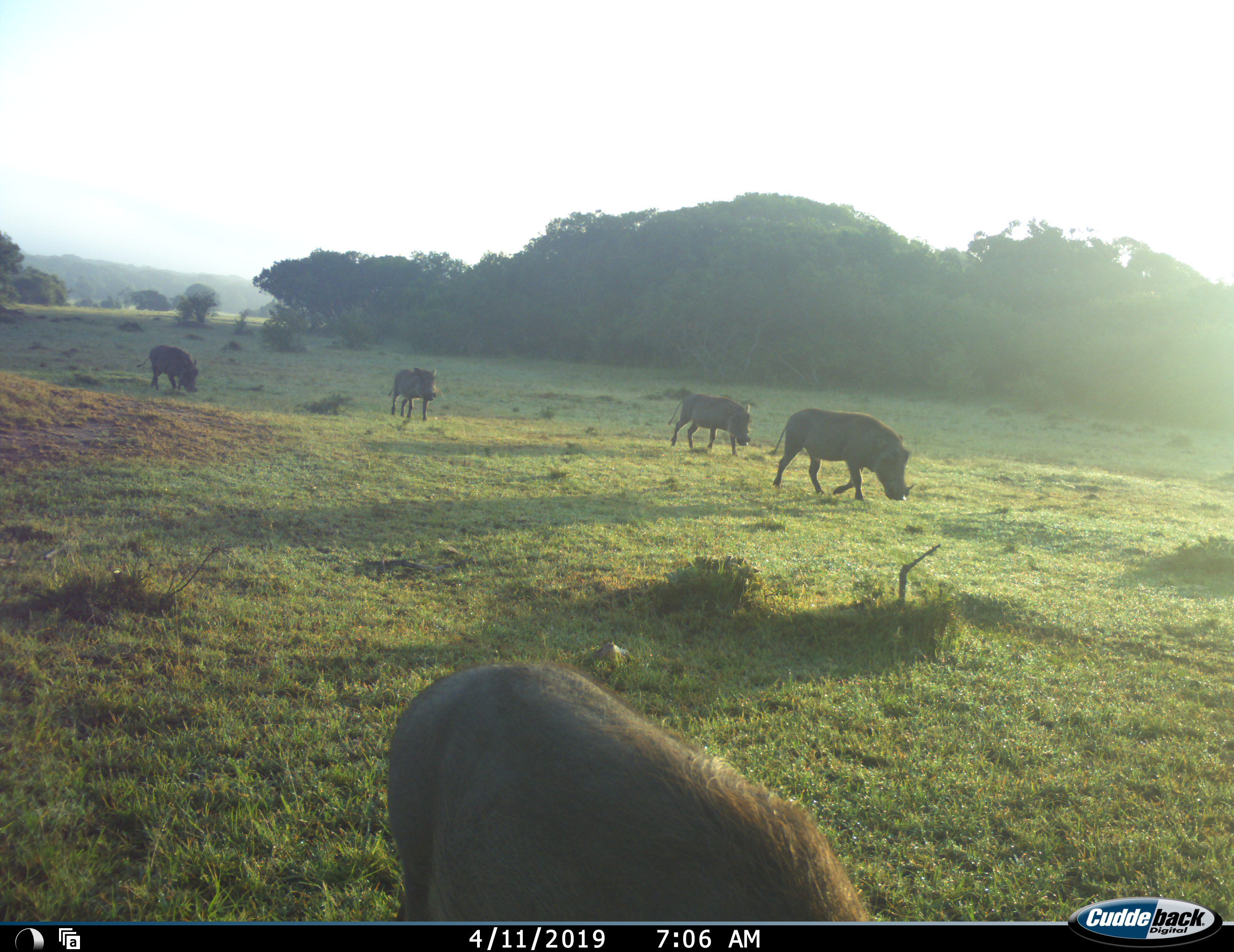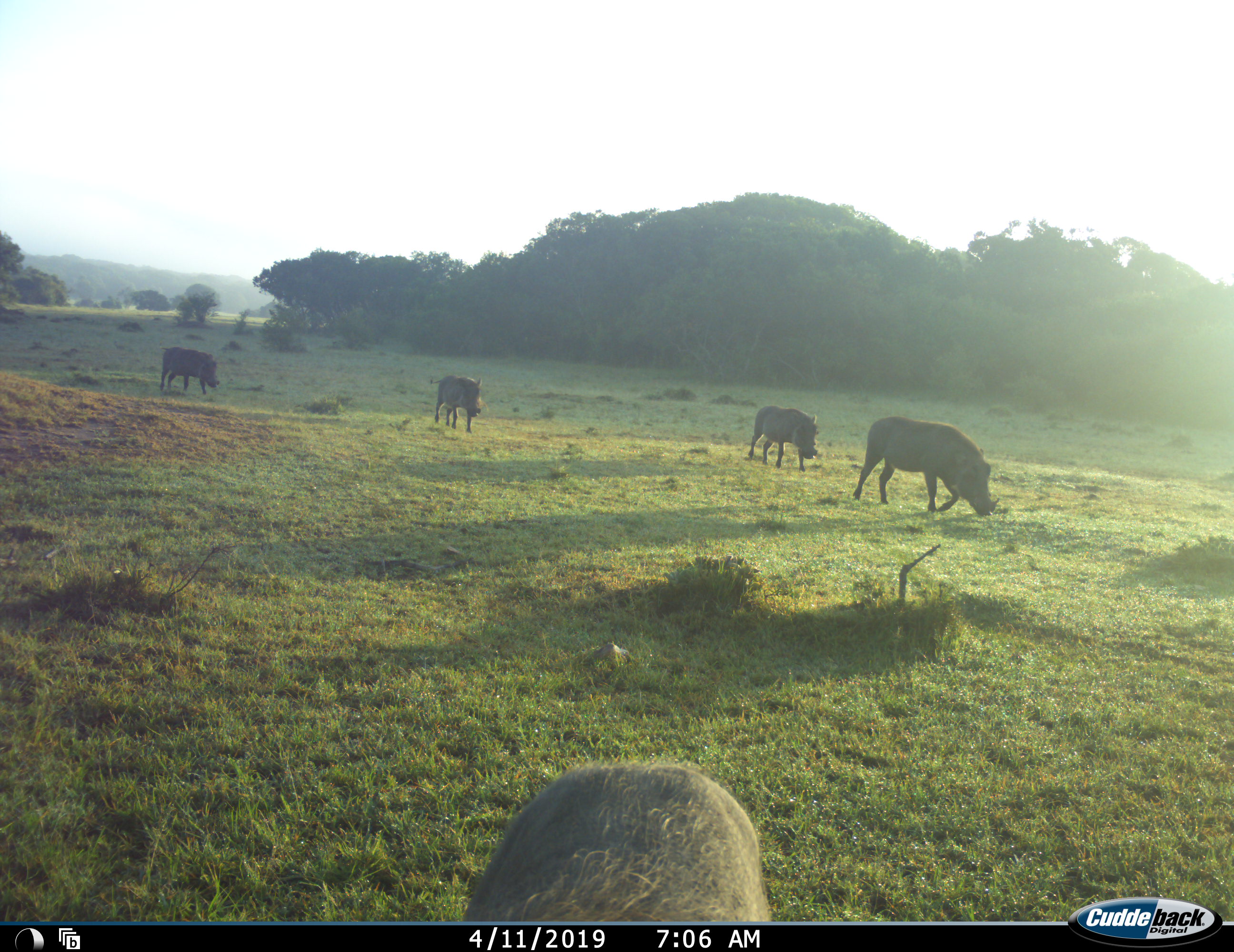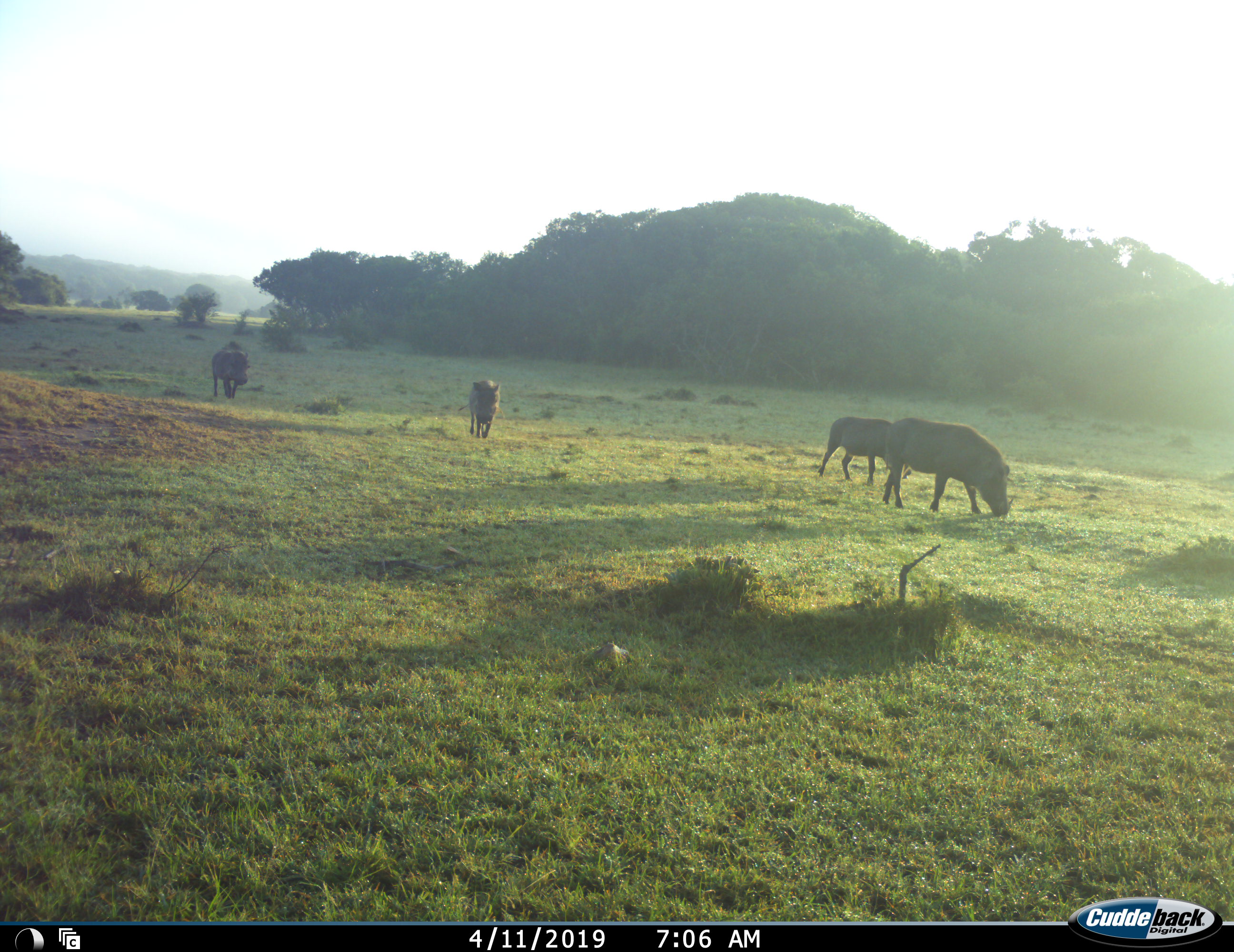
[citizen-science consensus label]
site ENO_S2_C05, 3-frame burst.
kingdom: Animalia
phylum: Chordata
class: Mammalia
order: Artiodactyla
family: Suidae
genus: Phacochoerus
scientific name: Phacochoerus africanus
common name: warthog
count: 5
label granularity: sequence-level